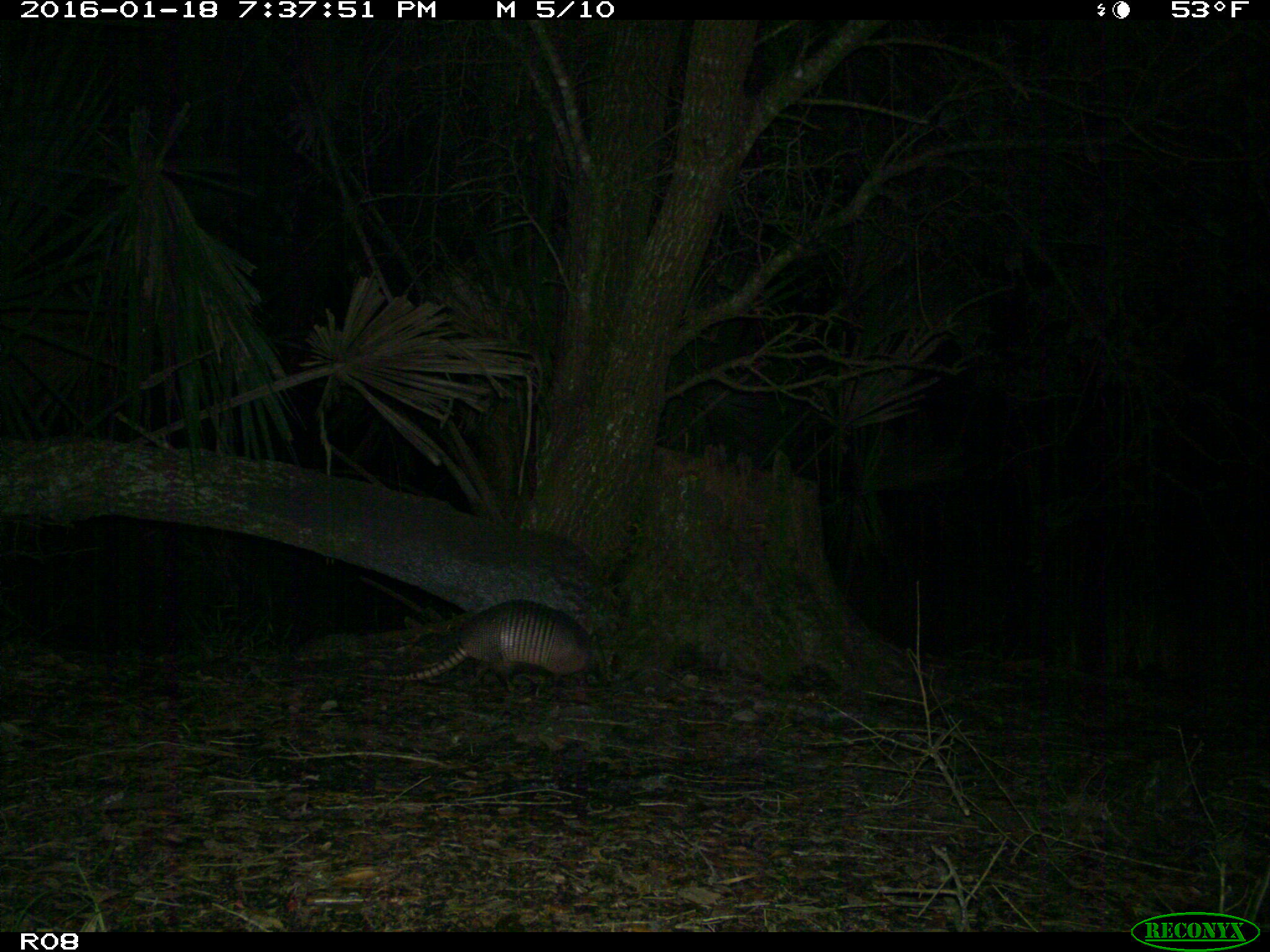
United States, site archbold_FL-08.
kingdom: Animalia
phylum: Chordata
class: Mammalia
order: Cingulata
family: Dasypodidae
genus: Dasypus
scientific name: Dasypus novemcinctus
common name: nine-banded armadillo